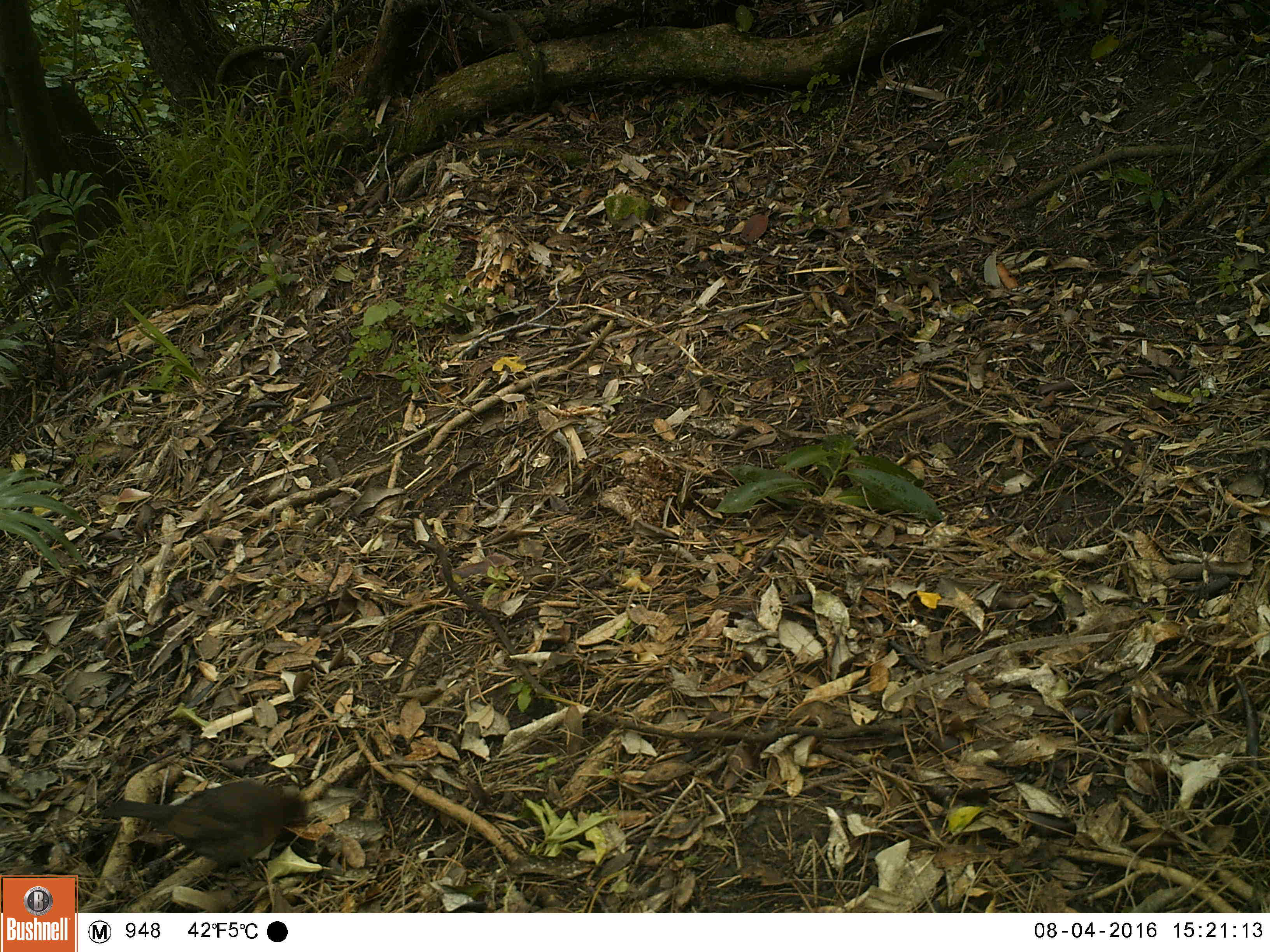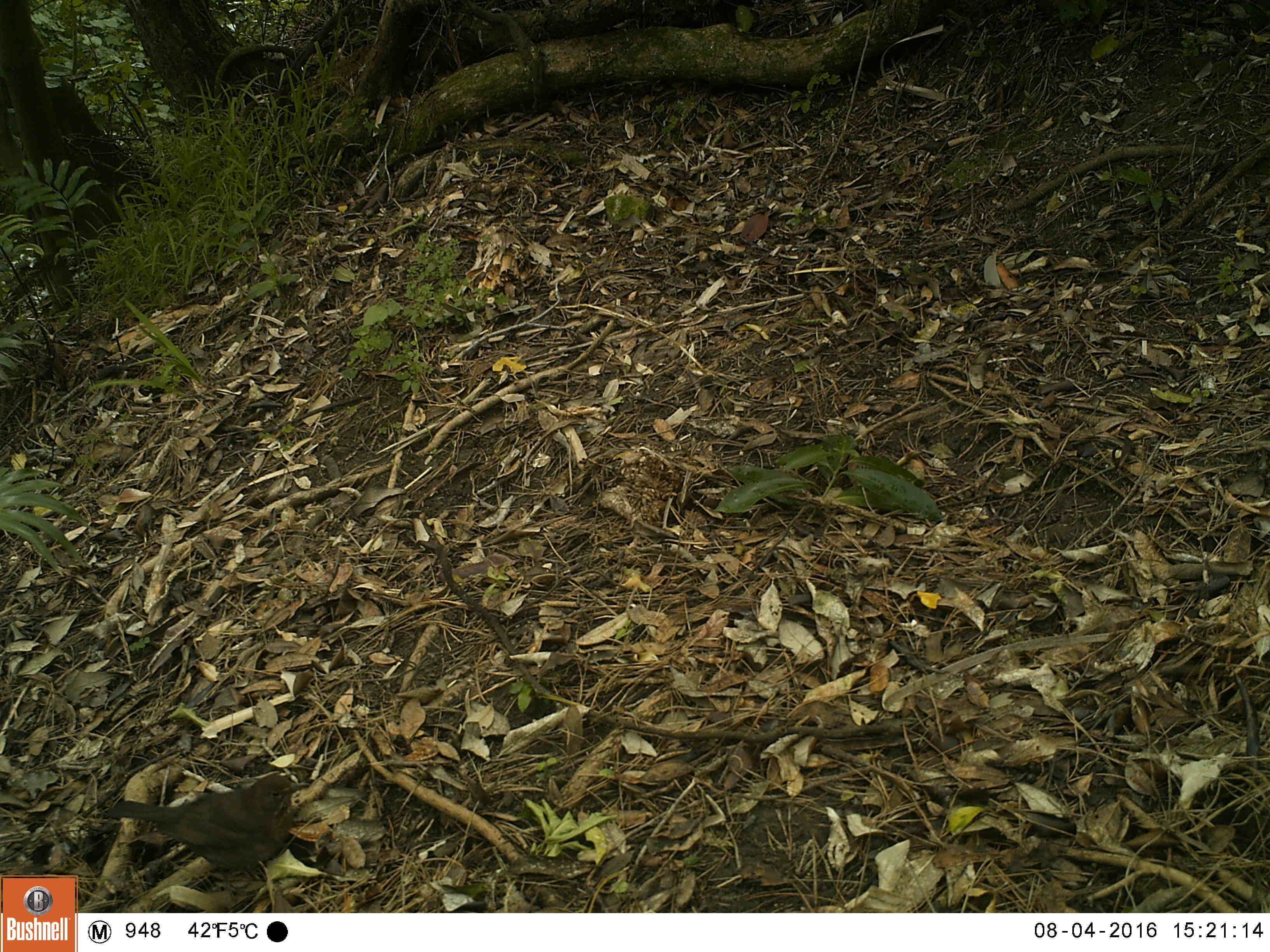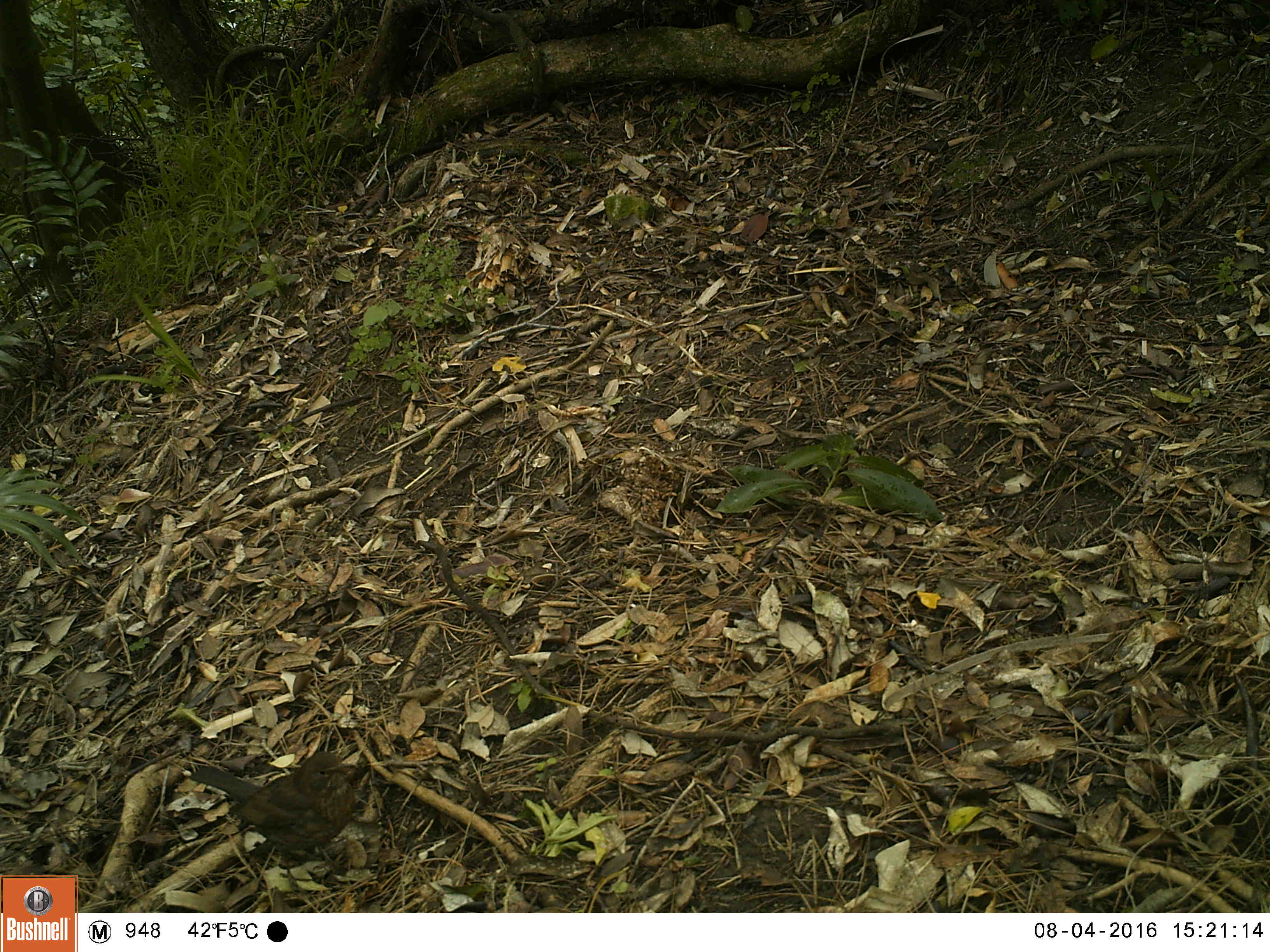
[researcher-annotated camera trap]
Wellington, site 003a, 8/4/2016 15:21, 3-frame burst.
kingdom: Animalia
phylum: Chordata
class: Aves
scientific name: Aves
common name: bird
Bird (Aves).